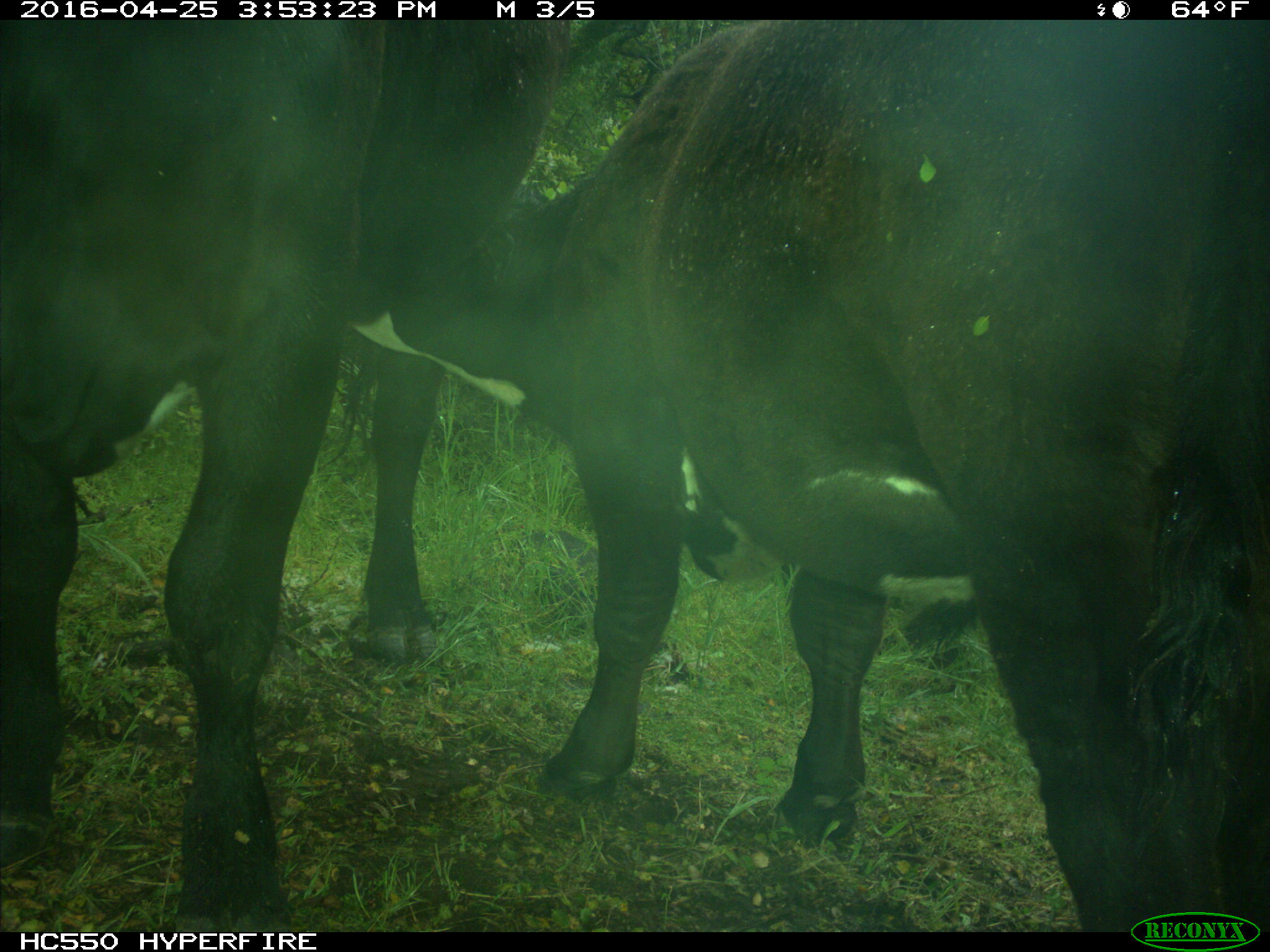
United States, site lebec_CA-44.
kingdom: Animalia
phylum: Chordata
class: Mammalia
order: Artiodactyla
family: Bovidae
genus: Bos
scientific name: Bos taurus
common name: domestic cow